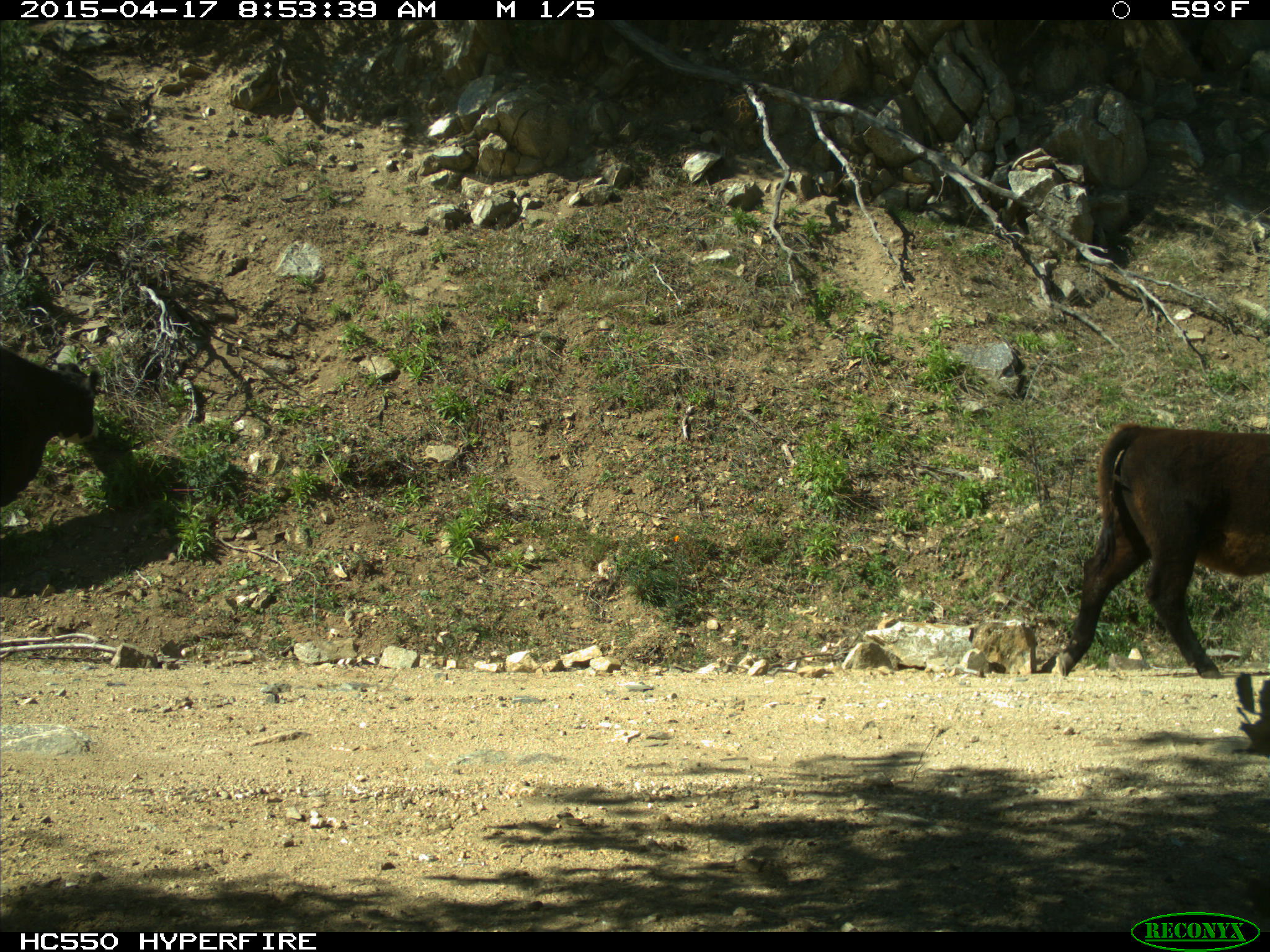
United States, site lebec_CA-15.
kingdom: Animalia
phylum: Chordata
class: Mammalia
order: Artiodactyla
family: Bovidae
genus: Bos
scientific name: Bos taurus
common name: domestic cow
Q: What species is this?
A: Bos taurus (domestic cow).